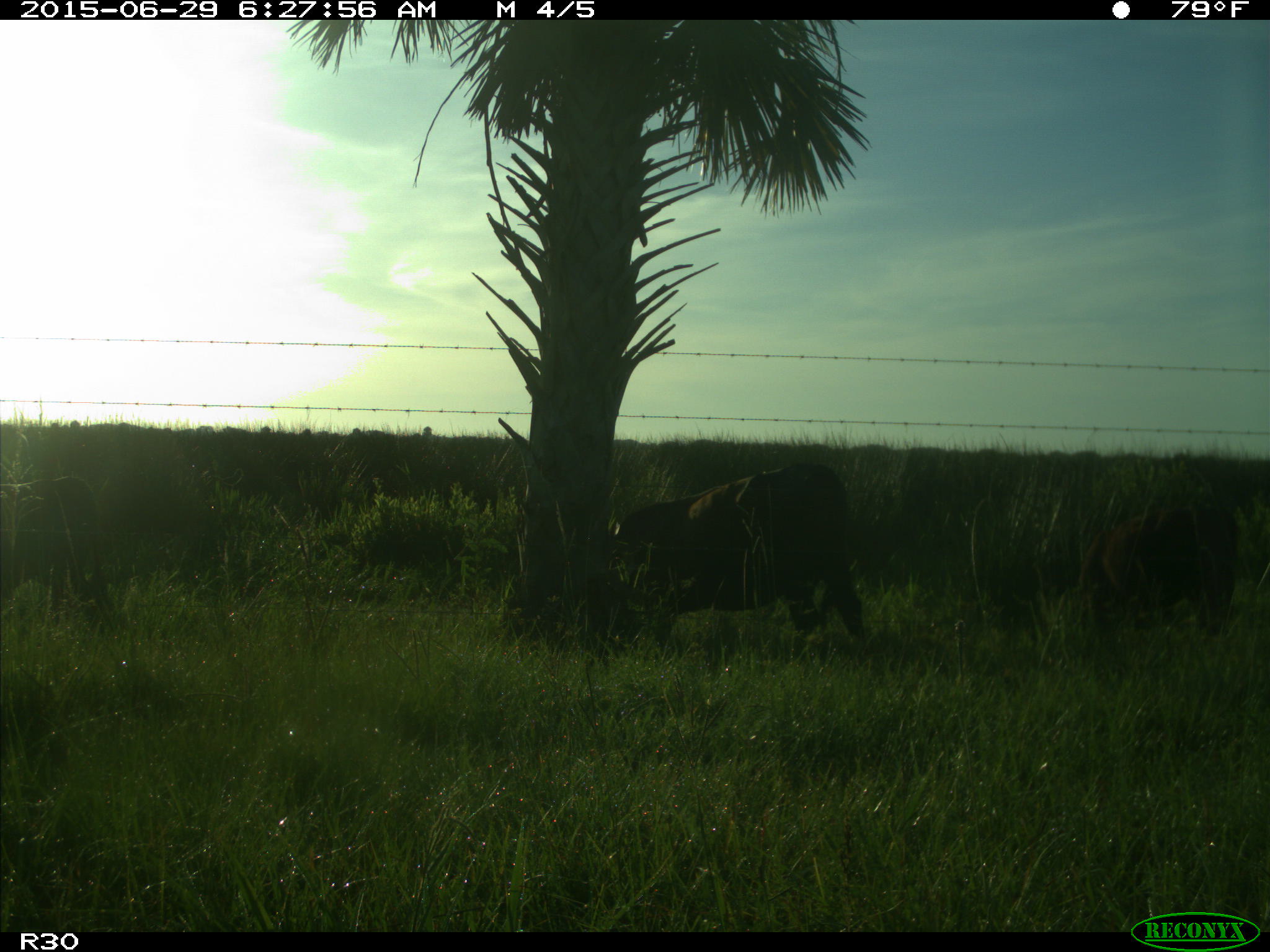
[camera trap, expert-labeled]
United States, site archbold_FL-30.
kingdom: Animalia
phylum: Chordata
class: Mammalia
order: Artiodactyla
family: Bovidae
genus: Bos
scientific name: Bos taurus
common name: domestic cow